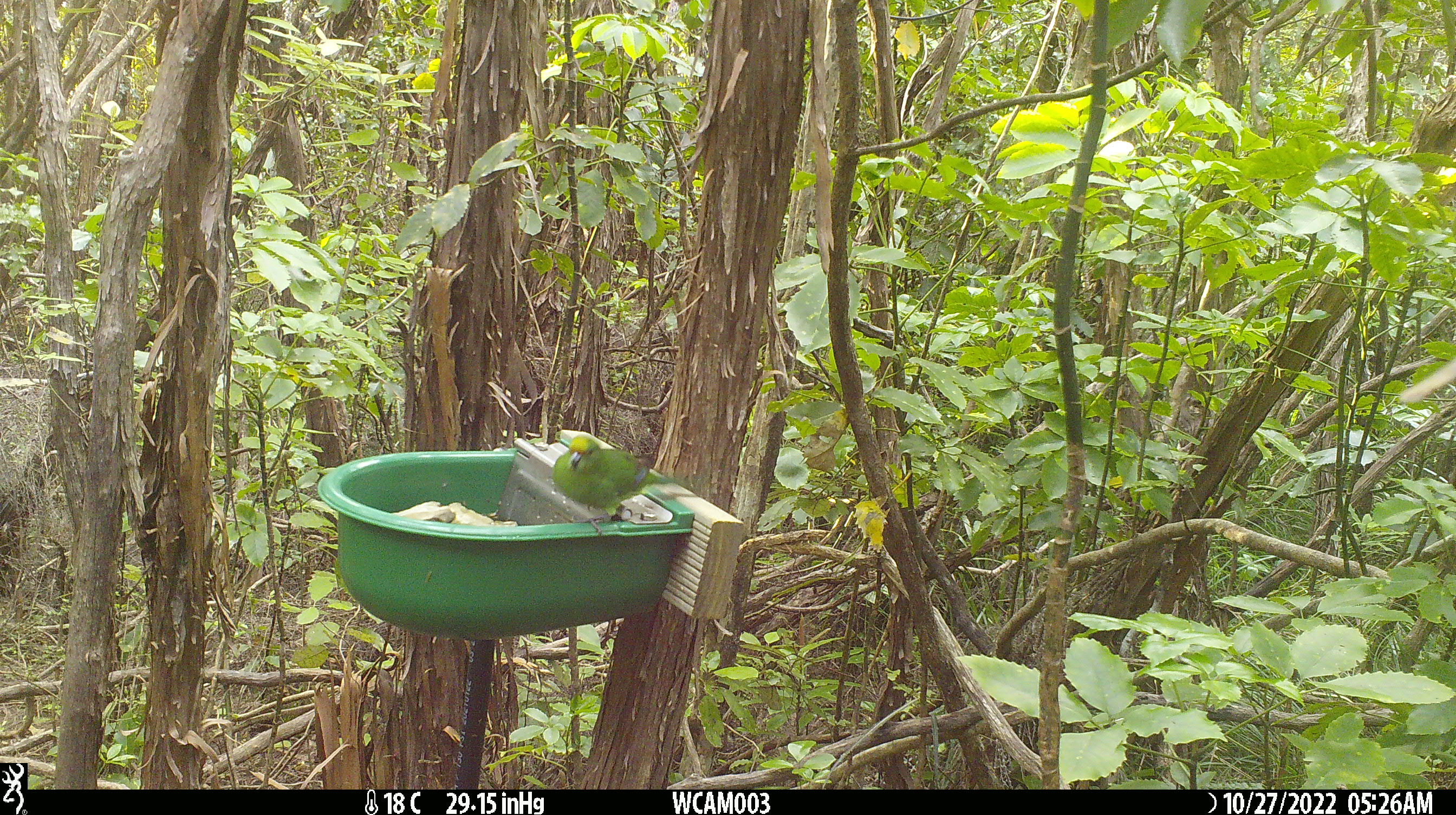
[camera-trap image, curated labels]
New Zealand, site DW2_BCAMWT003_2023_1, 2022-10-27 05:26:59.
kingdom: Animalia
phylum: Chordata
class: Aves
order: Psittaciformes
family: Psittaculidae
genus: Cyanoramphus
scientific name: Cyanoramphus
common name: parakeet